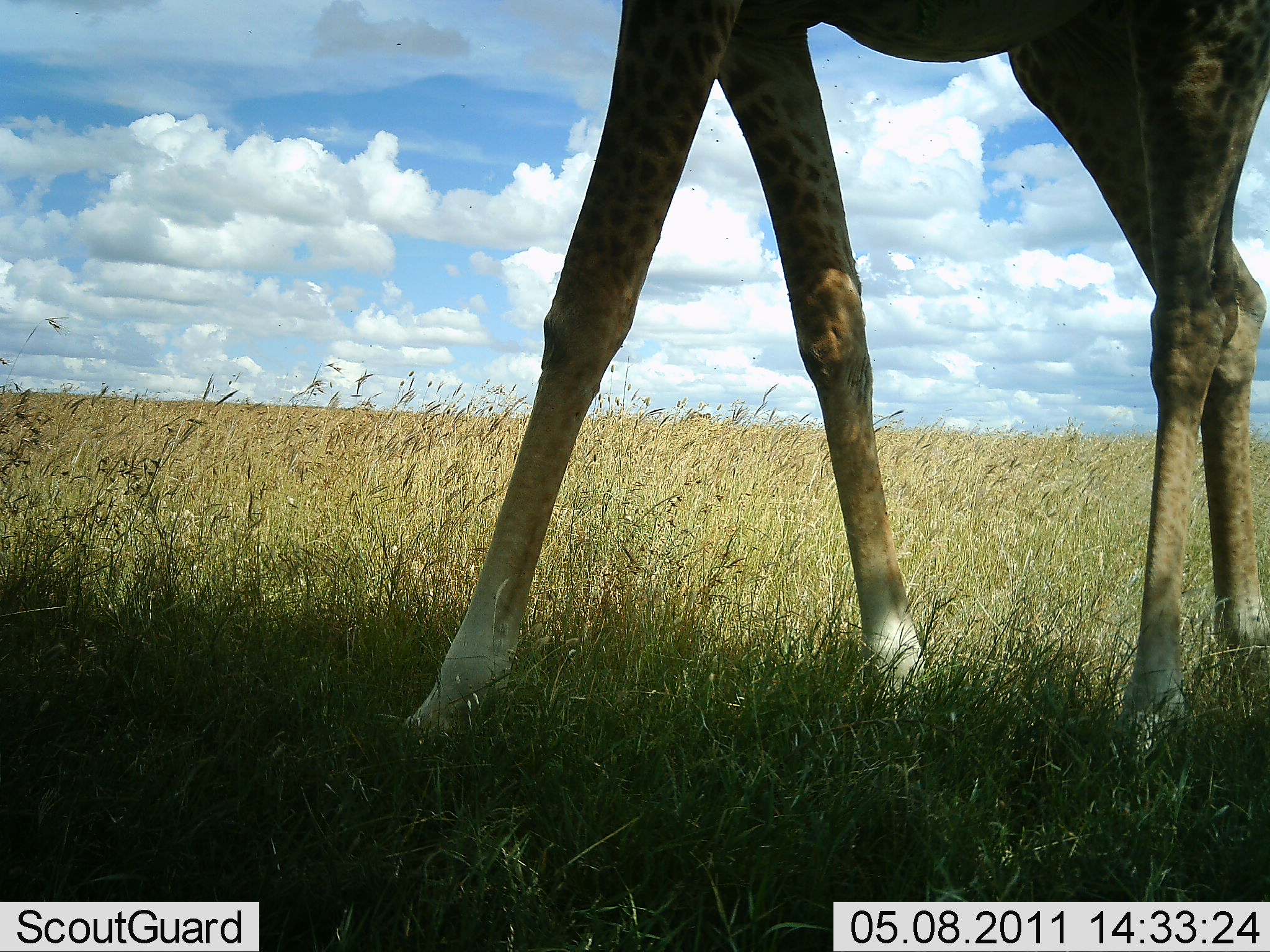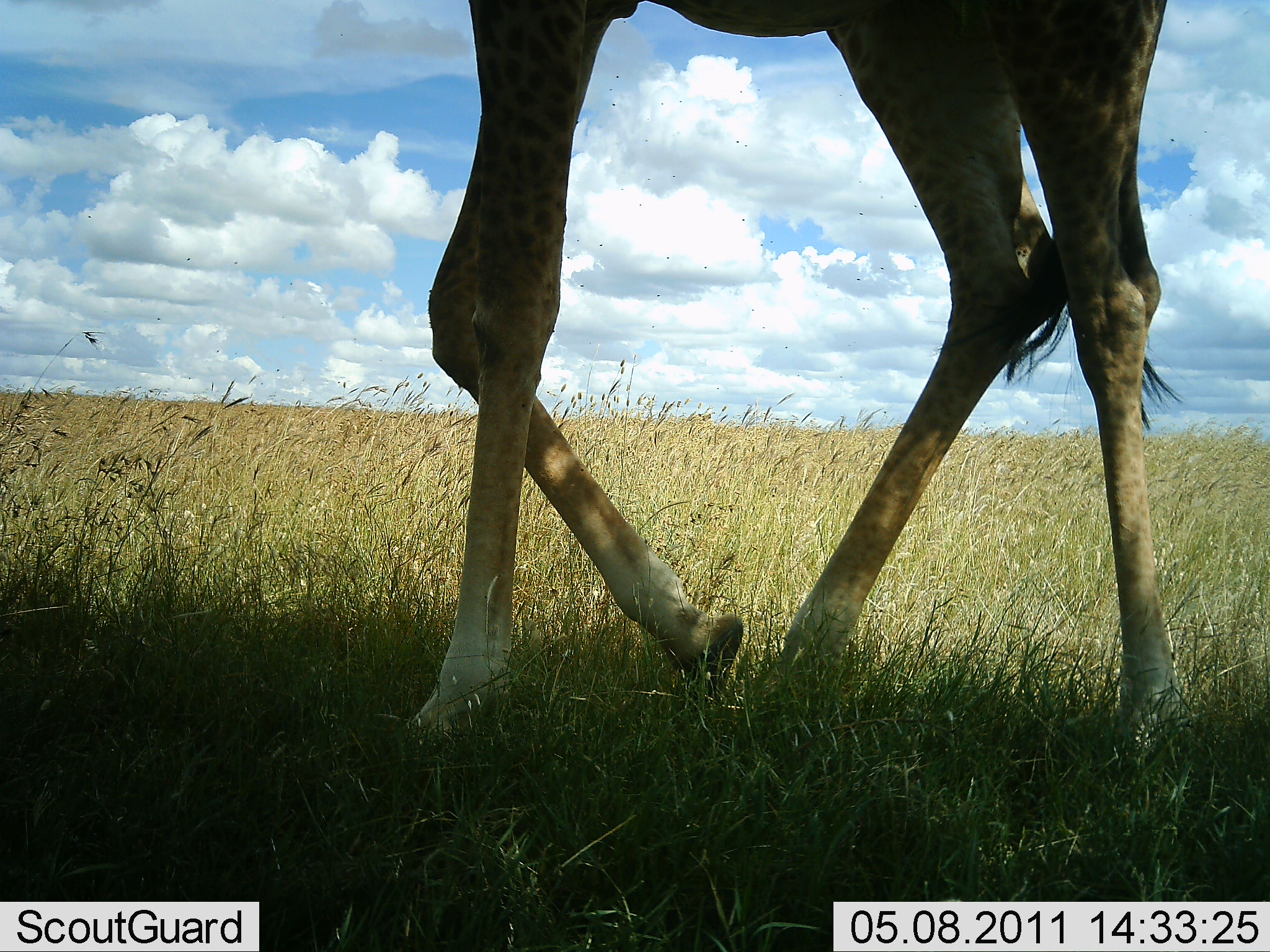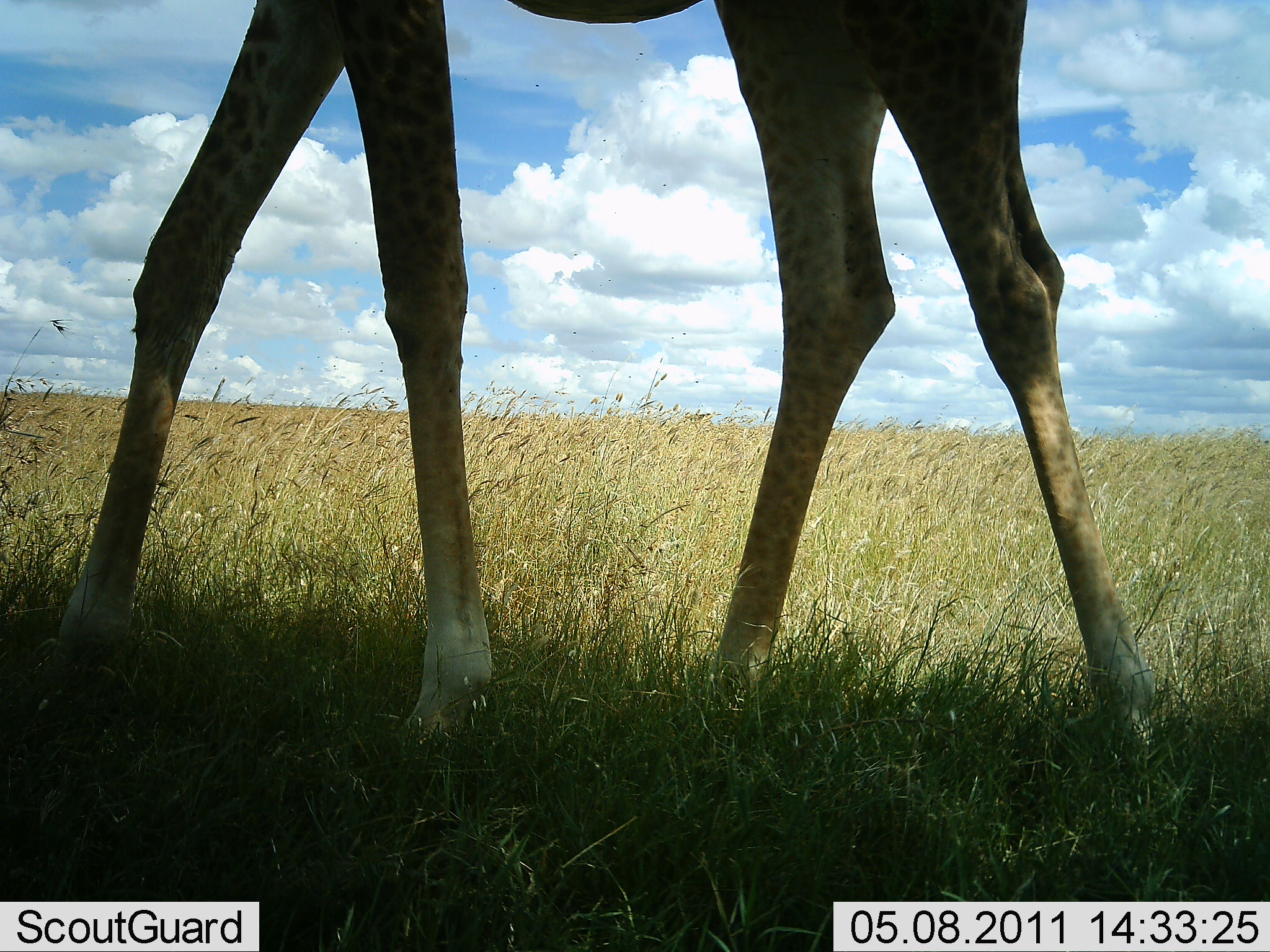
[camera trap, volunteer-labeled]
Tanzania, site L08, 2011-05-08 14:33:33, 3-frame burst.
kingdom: Animalia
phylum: Chordata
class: Mammalia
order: Artiodactyla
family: Giraffidae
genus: Giraffa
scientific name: Giraffa camelopardalis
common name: giraffe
Giraffe (Giraffa camelopardalis), count 1. Behavior (volunteer vote fractions): standing 8%, resting 0%, moving 92%, interacting 0%. Young present (vote fraction): 0%. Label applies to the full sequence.